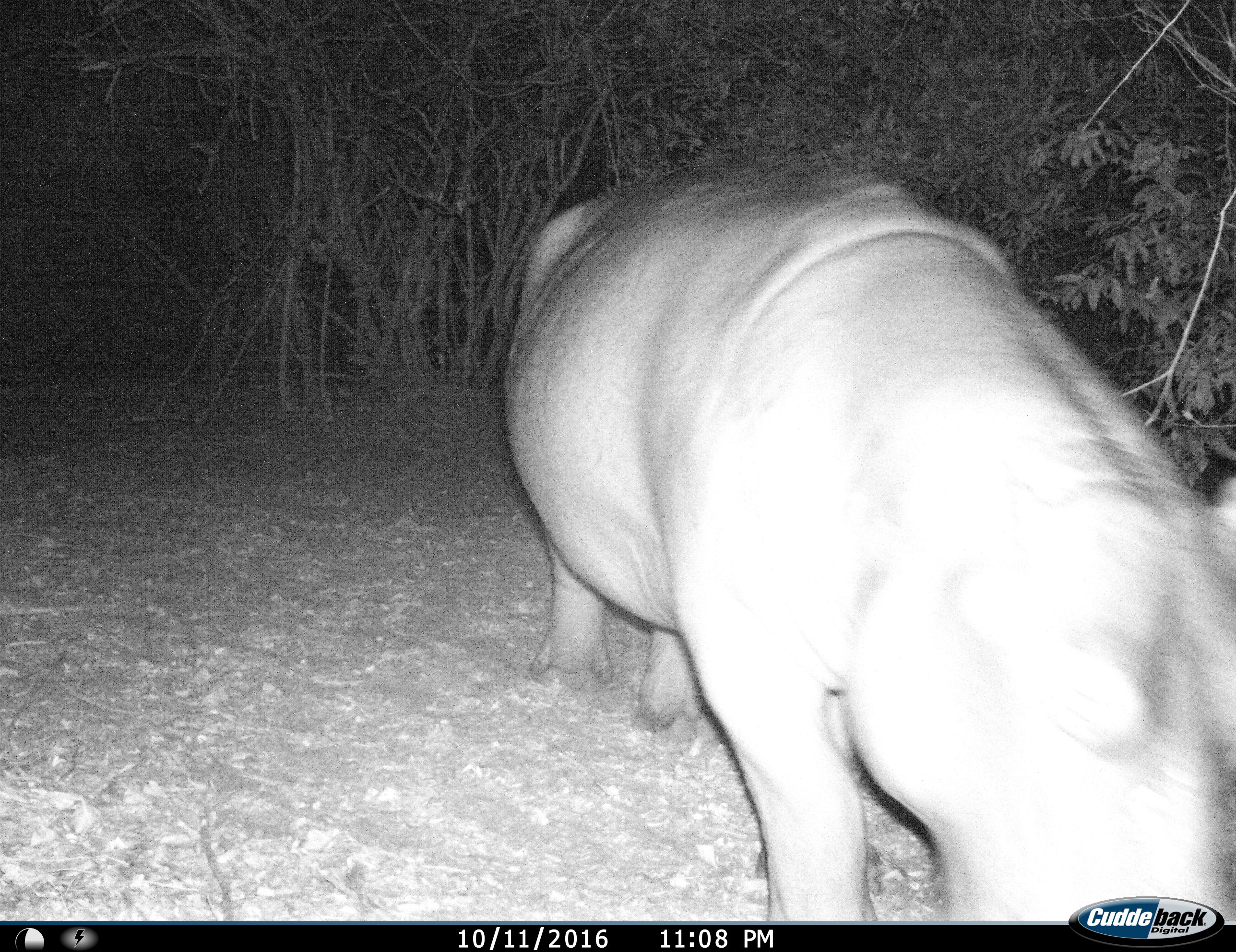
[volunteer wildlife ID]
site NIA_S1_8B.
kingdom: Animalia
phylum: Chordata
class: Mammalia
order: Artiodactyla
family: Hippopotamidae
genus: Hippopotamus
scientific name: Hippopotamus amphibius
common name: hippopotamus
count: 1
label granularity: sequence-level